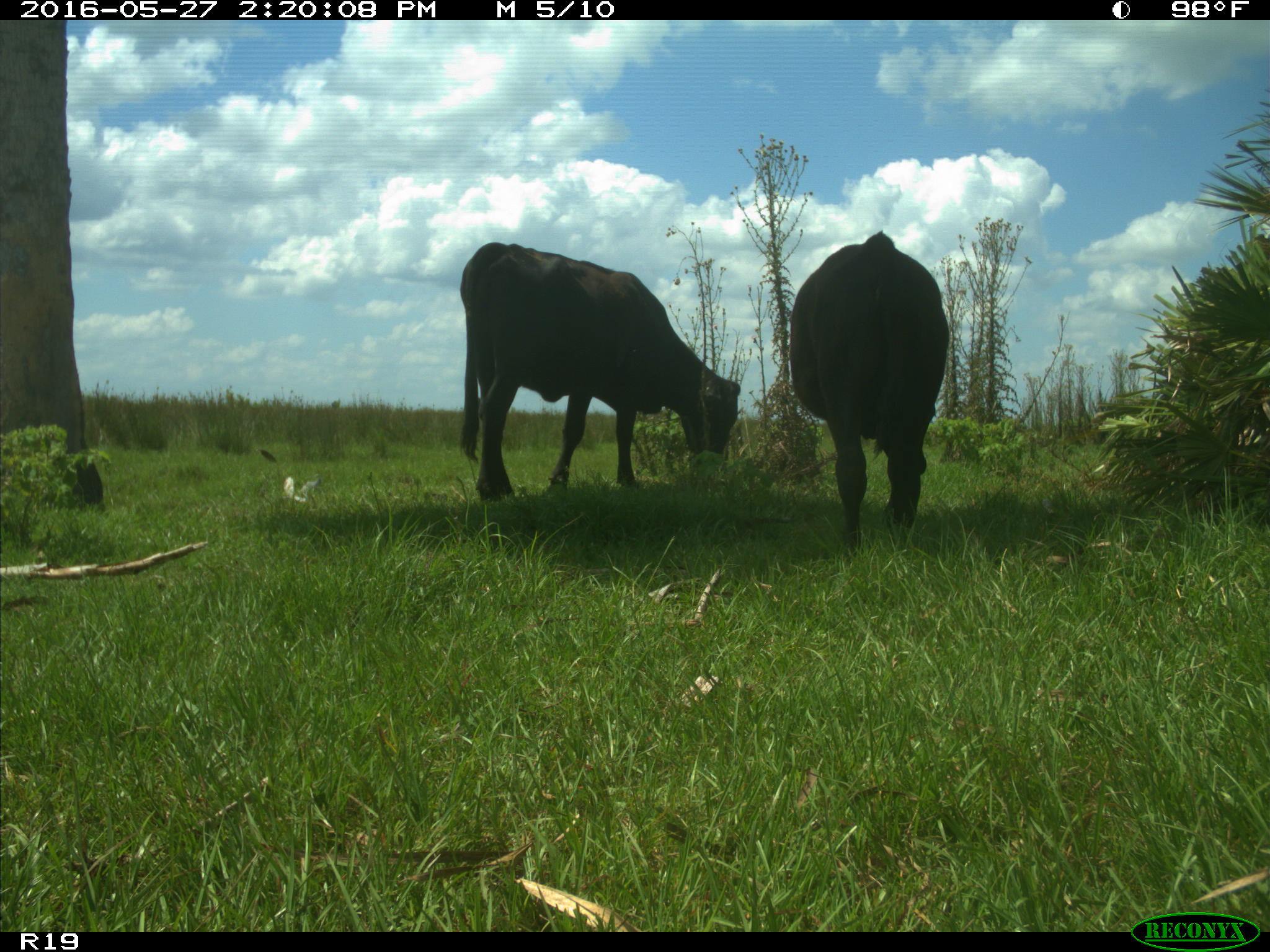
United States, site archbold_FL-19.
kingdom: Animalia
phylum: Chordata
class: Mammalia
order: Artiodactyla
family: Bovidae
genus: Bos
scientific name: Bos taurus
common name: domestic cow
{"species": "Bos taurus (domestic cow)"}